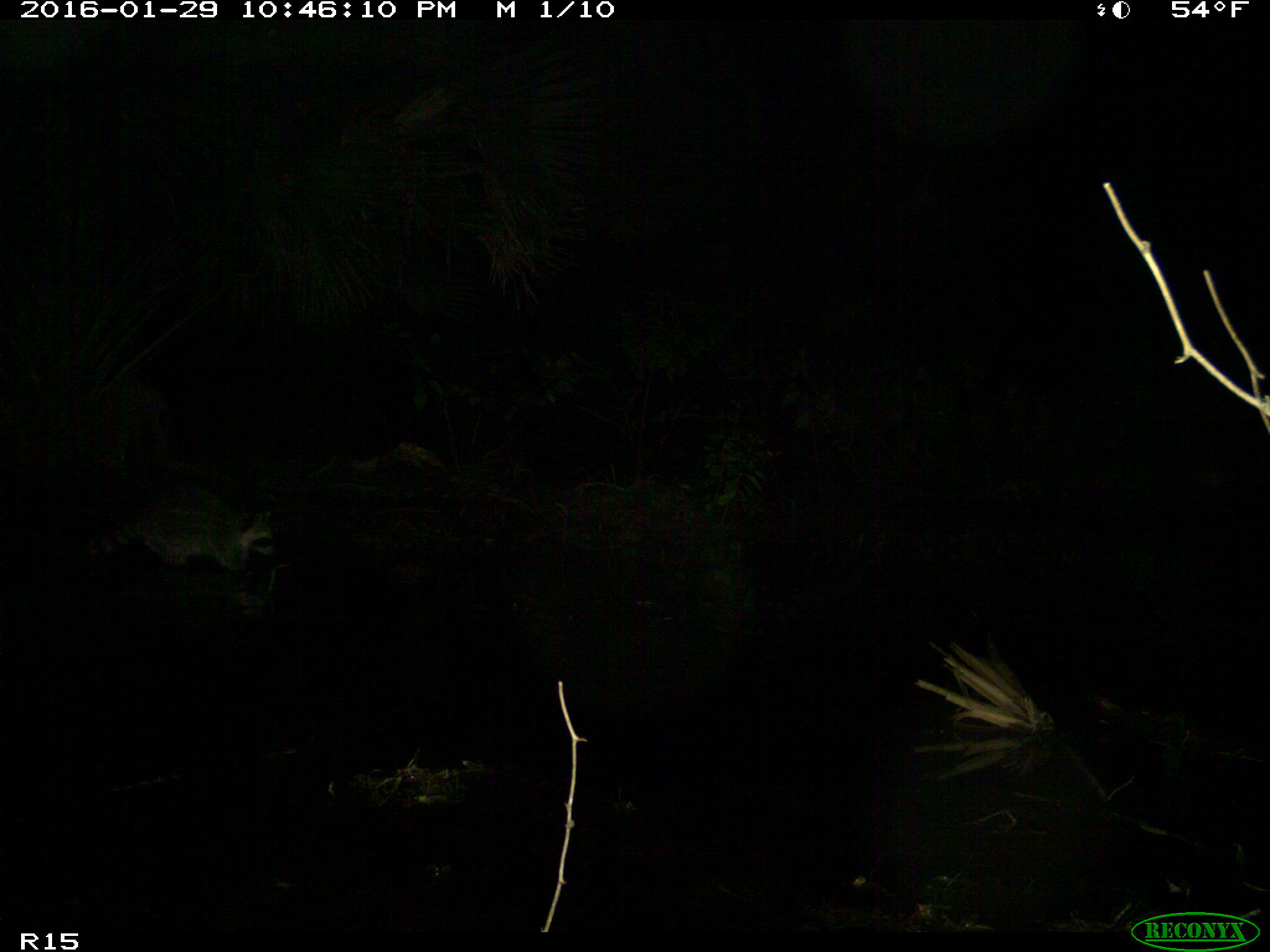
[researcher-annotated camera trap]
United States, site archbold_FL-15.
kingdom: Animalia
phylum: Chordata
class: Mammalia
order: Carnivora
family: Procyonidae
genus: Procyon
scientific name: Procyon lotor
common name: common raccoon